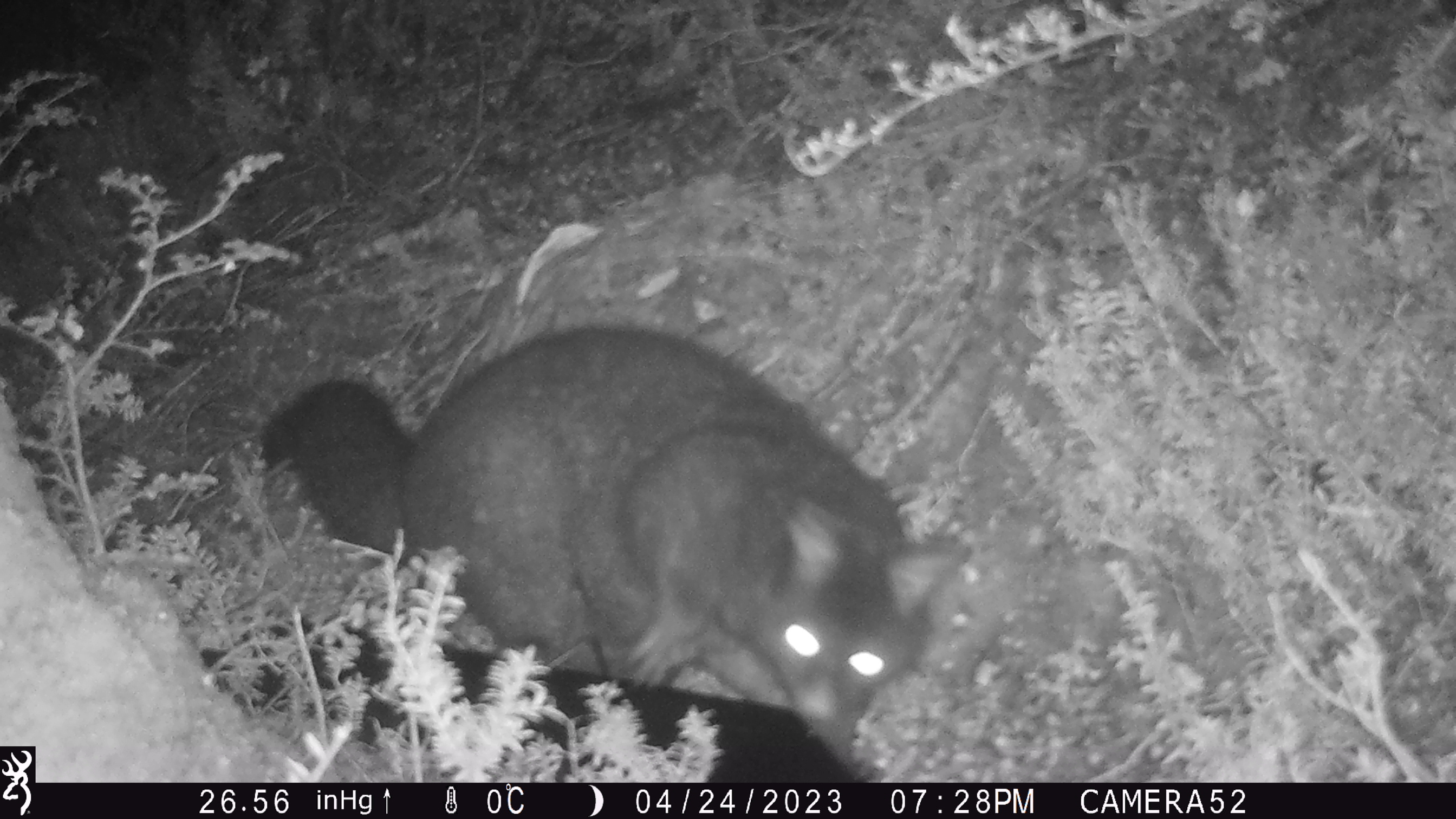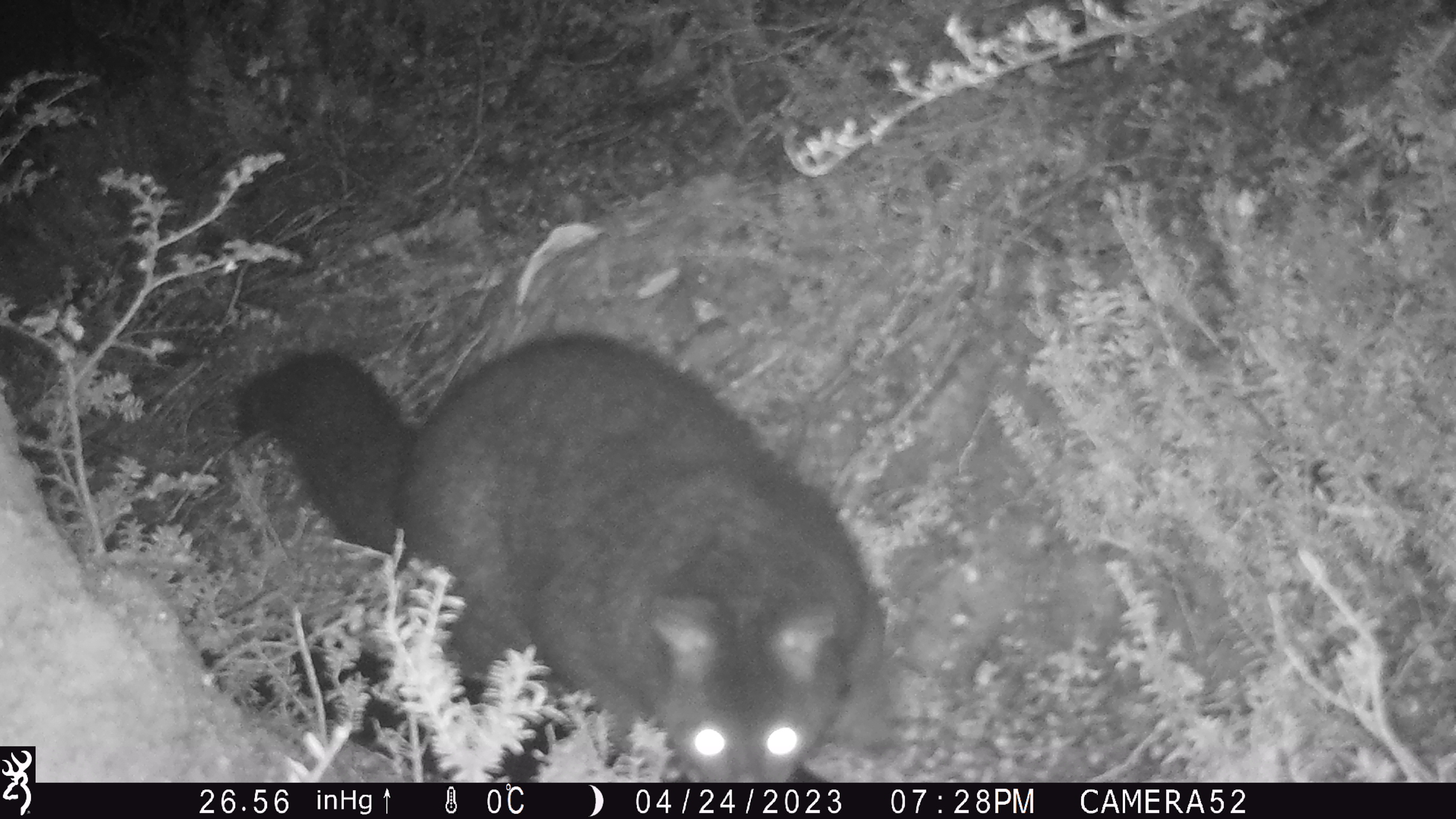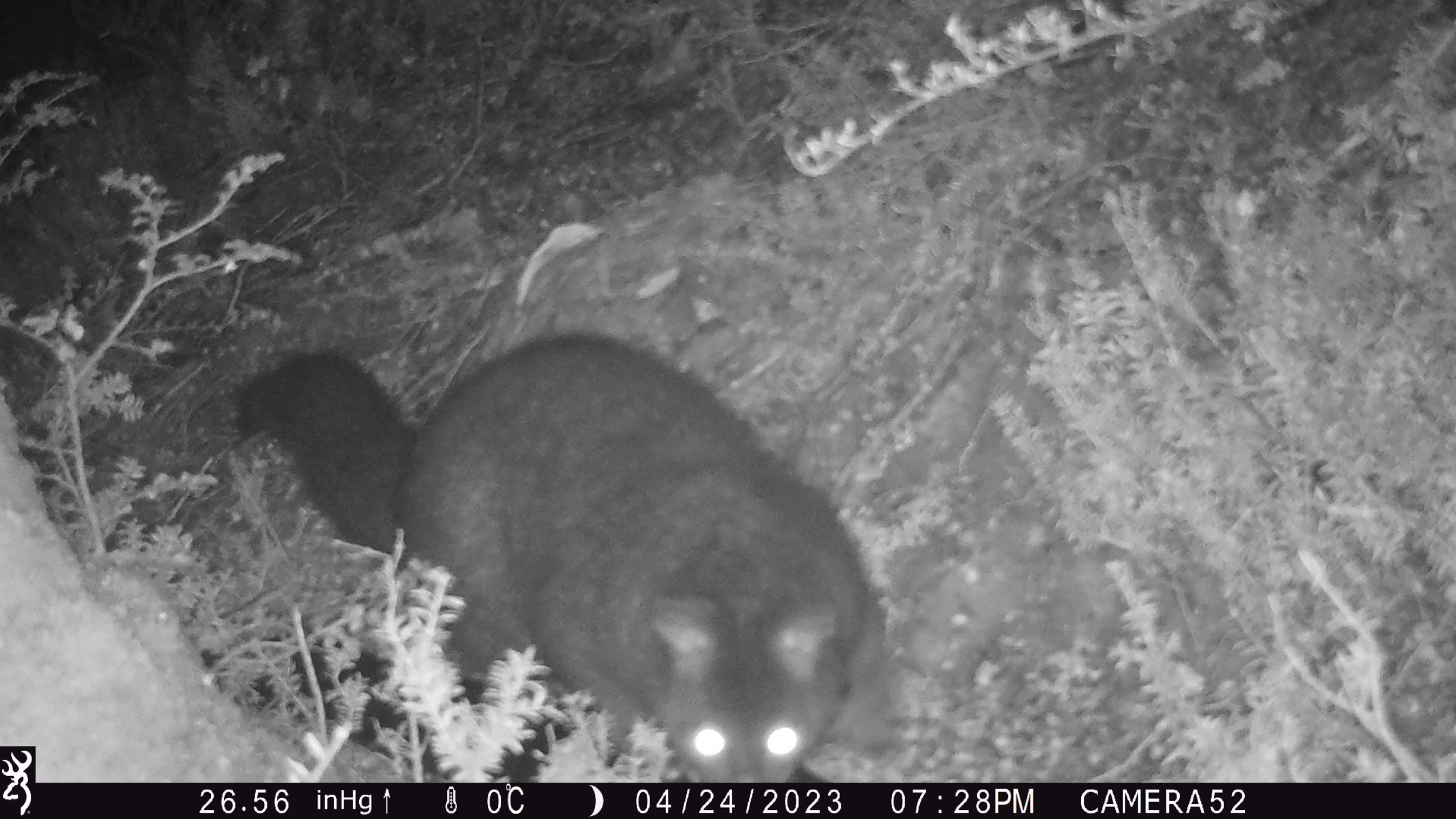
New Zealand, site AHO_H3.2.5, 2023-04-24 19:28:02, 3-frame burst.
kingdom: Animalia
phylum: Chordata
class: Mammalia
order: Carnivora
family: Mustelidae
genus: Mustela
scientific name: Mustela erminea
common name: stoat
Stoat (Mustela erminea).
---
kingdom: Animalia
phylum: Chordata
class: Mammalia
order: Diprotodontia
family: Phalangeridae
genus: Trichosurus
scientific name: Trichosurus vulpecula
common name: common brushtail possum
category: possum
Possum (common brushtail possum) (Trichosurus vulpecula).